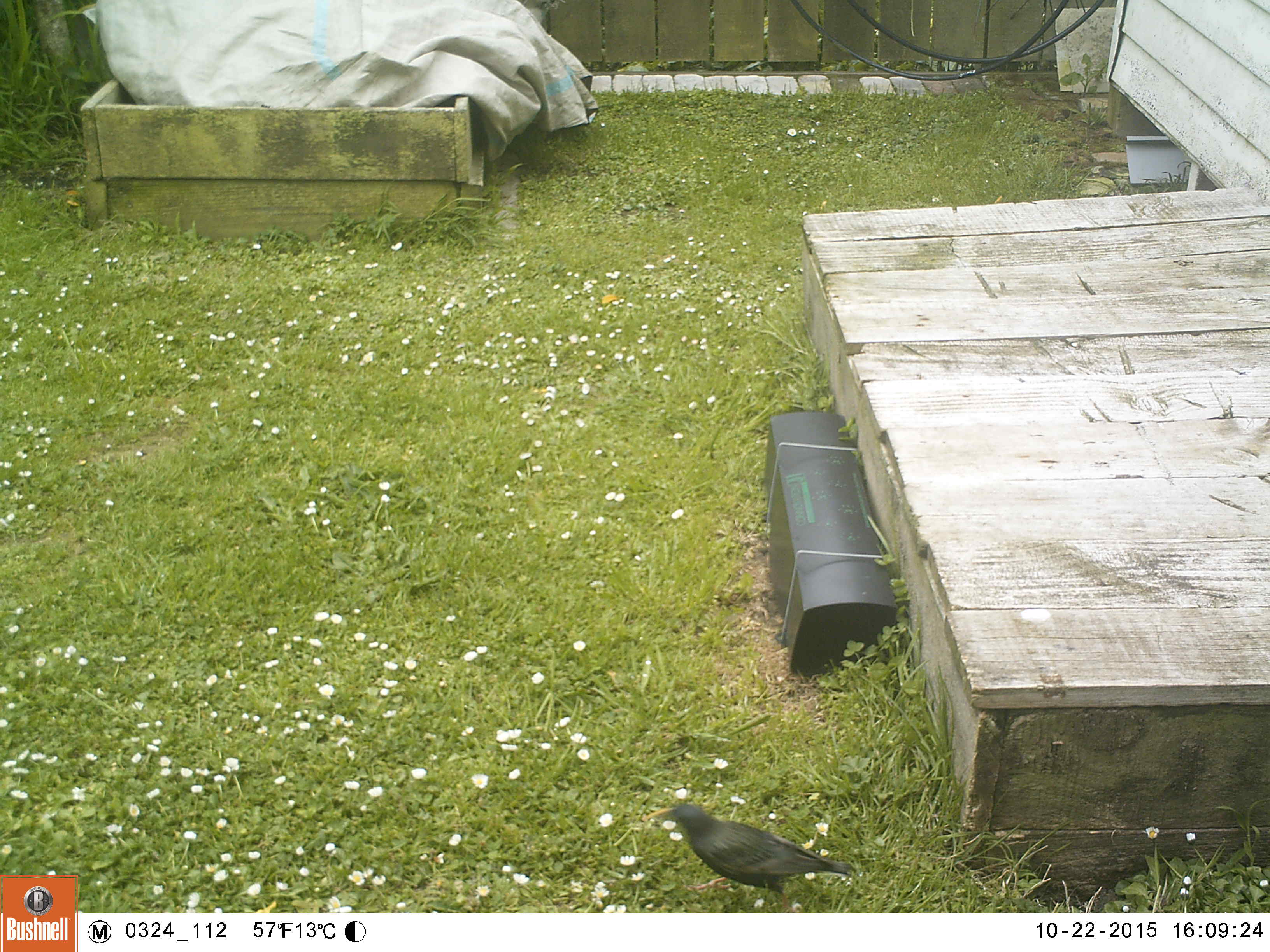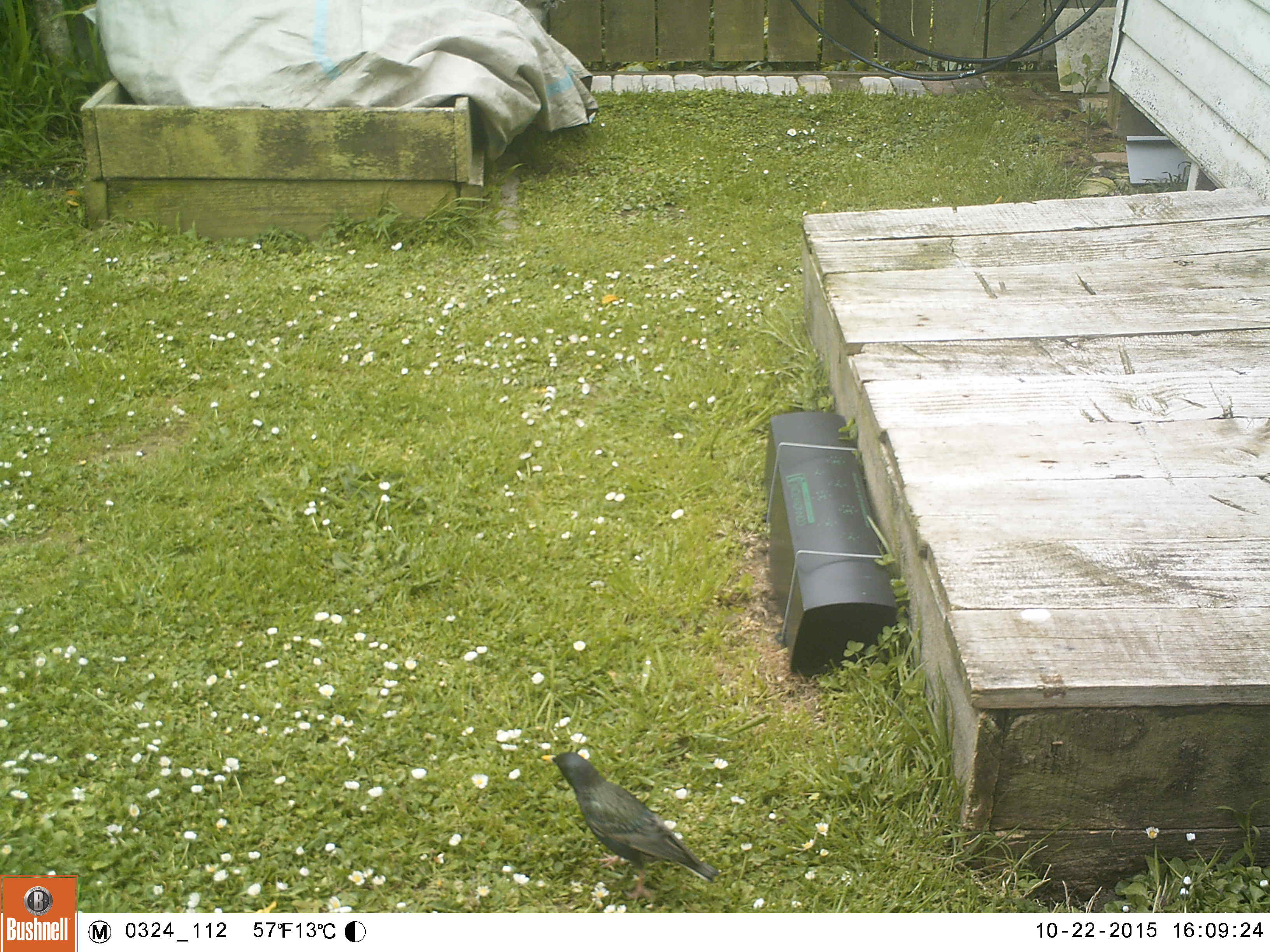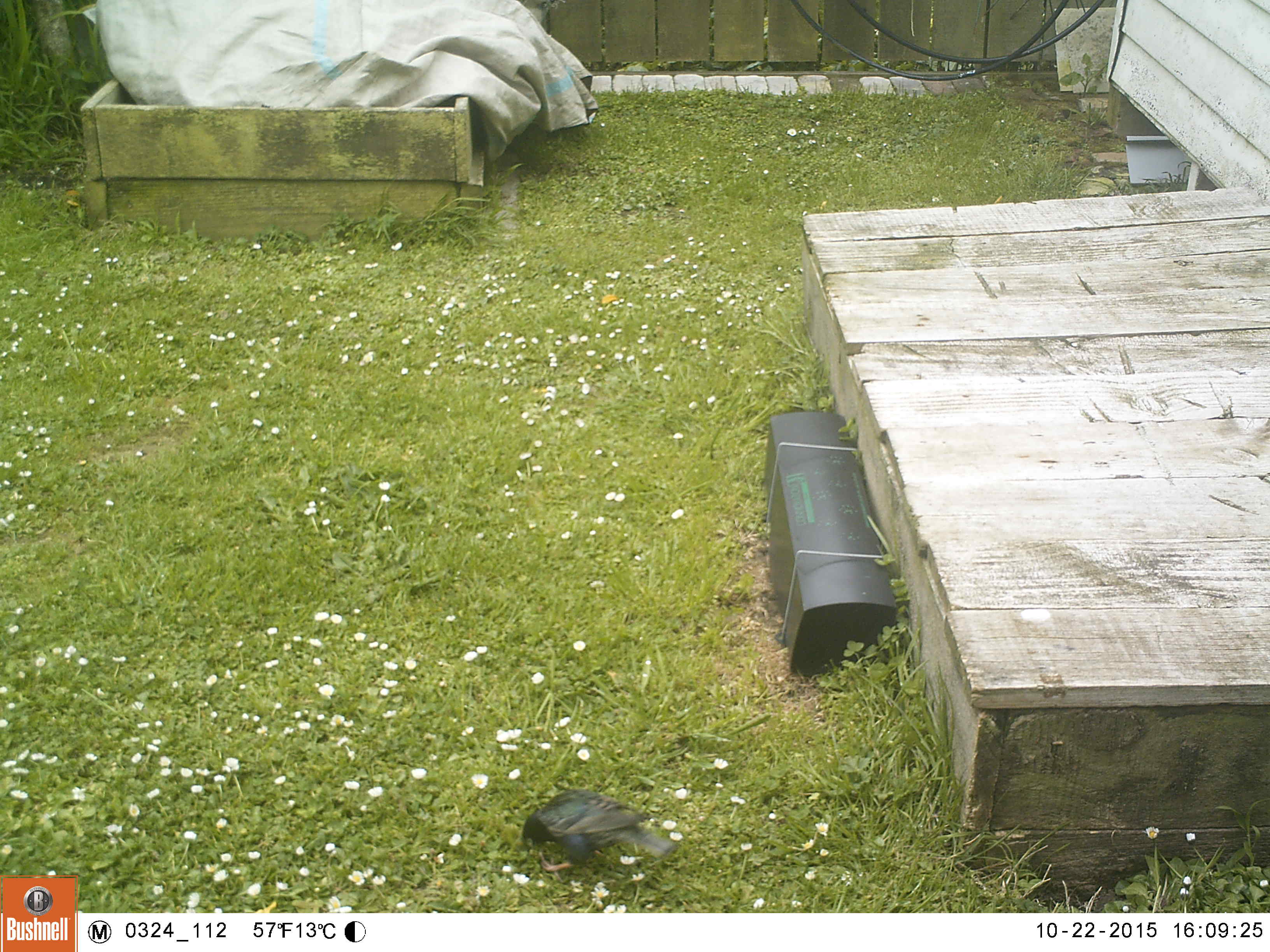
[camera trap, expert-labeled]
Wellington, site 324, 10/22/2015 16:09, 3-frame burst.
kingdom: Animalia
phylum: Chordata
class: Aves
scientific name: Aves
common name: bird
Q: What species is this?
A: Bird (Aves).